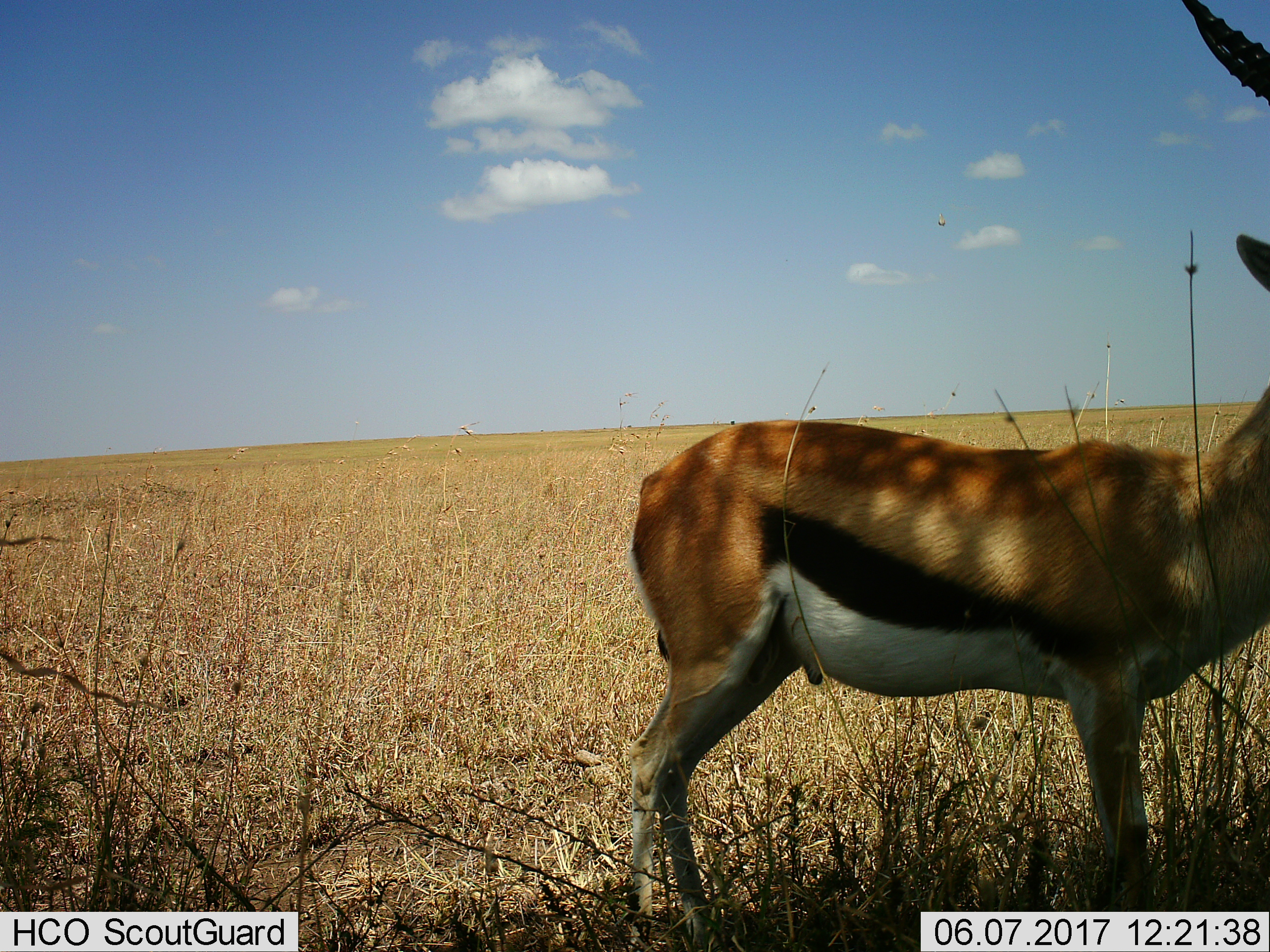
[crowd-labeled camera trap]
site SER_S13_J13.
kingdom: Animalia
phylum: Chordata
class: Mammalia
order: Artiodactyla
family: Bovidae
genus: Eudorcas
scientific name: Eudorcas thomsonii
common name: thomson's gazelle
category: gazellethomsons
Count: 1.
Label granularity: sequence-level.